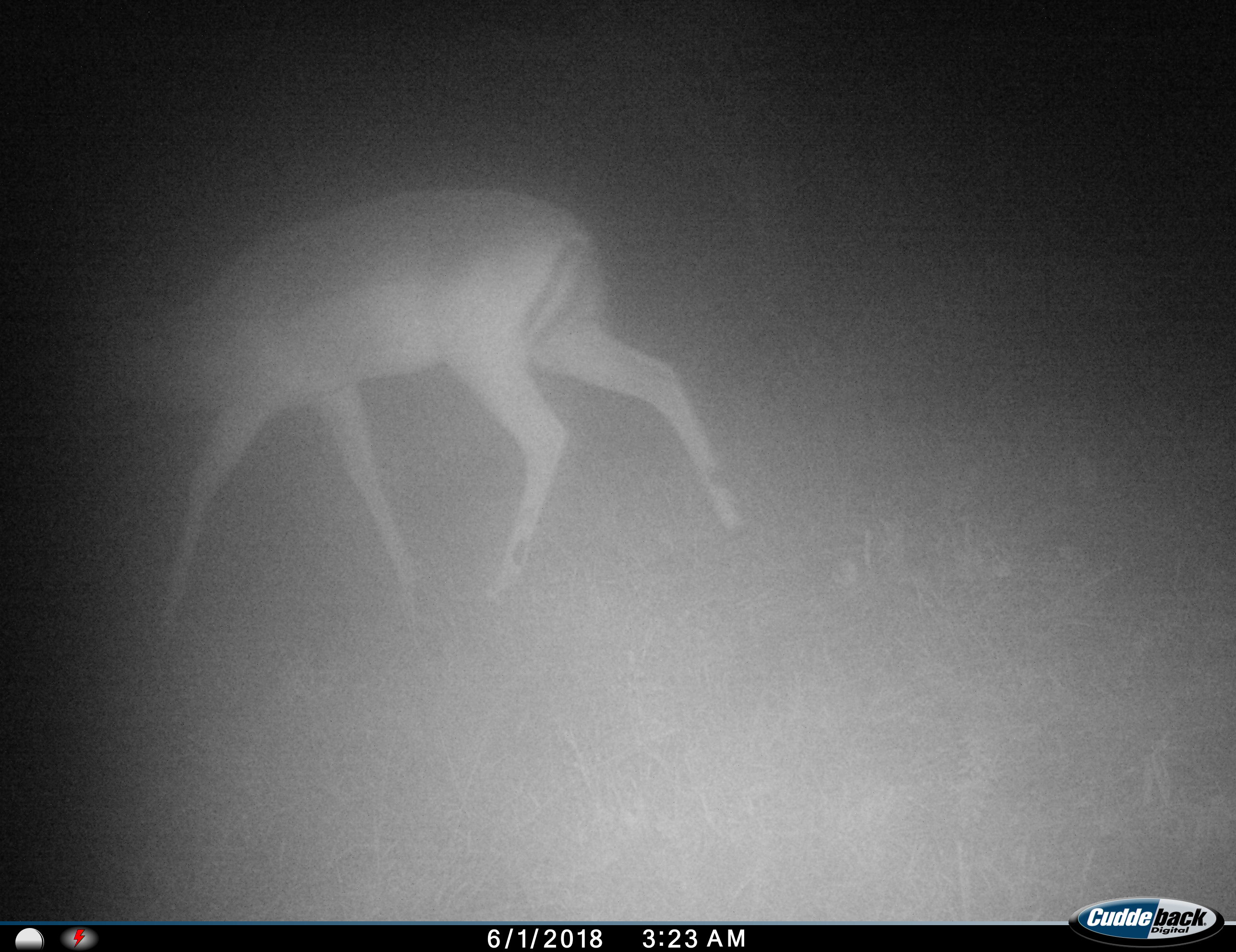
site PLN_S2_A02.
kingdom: Animalia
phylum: Chordata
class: Mammalia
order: Artiodactyla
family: Bovidae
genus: Aepyceros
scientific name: Aepyceros melampus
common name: impala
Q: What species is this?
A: Impala (Aepyceros melampus).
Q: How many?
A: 1.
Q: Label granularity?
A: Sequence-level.